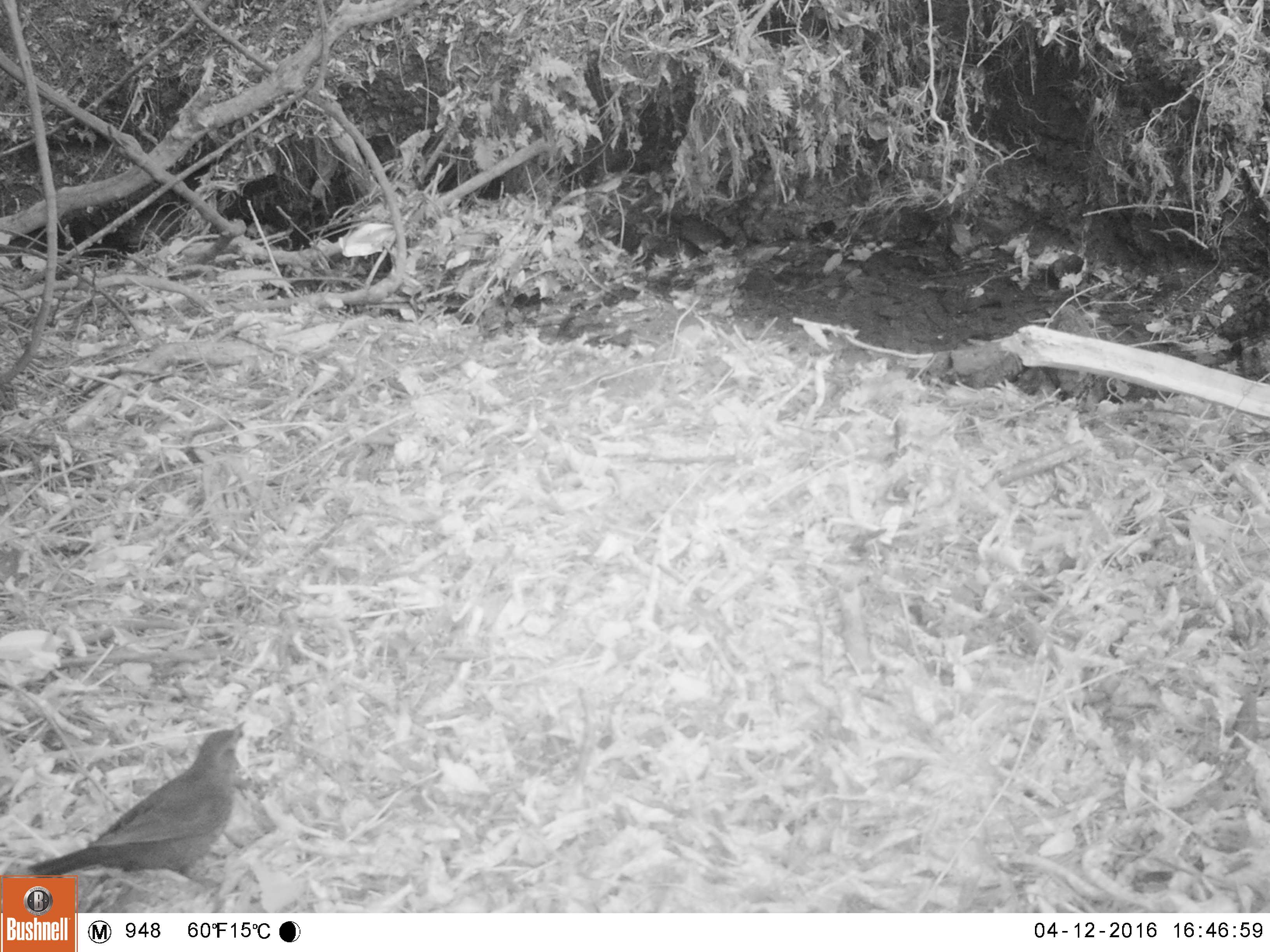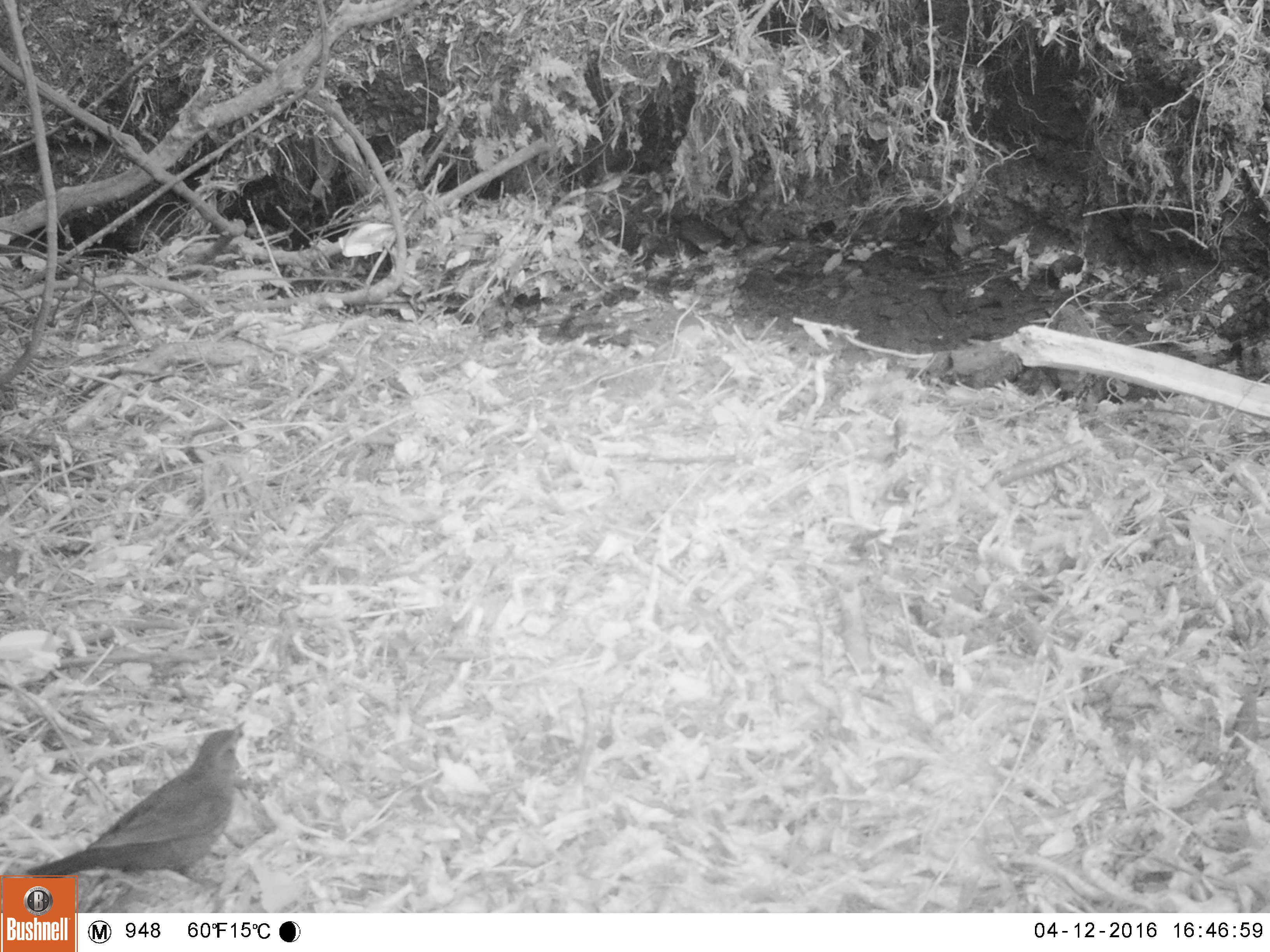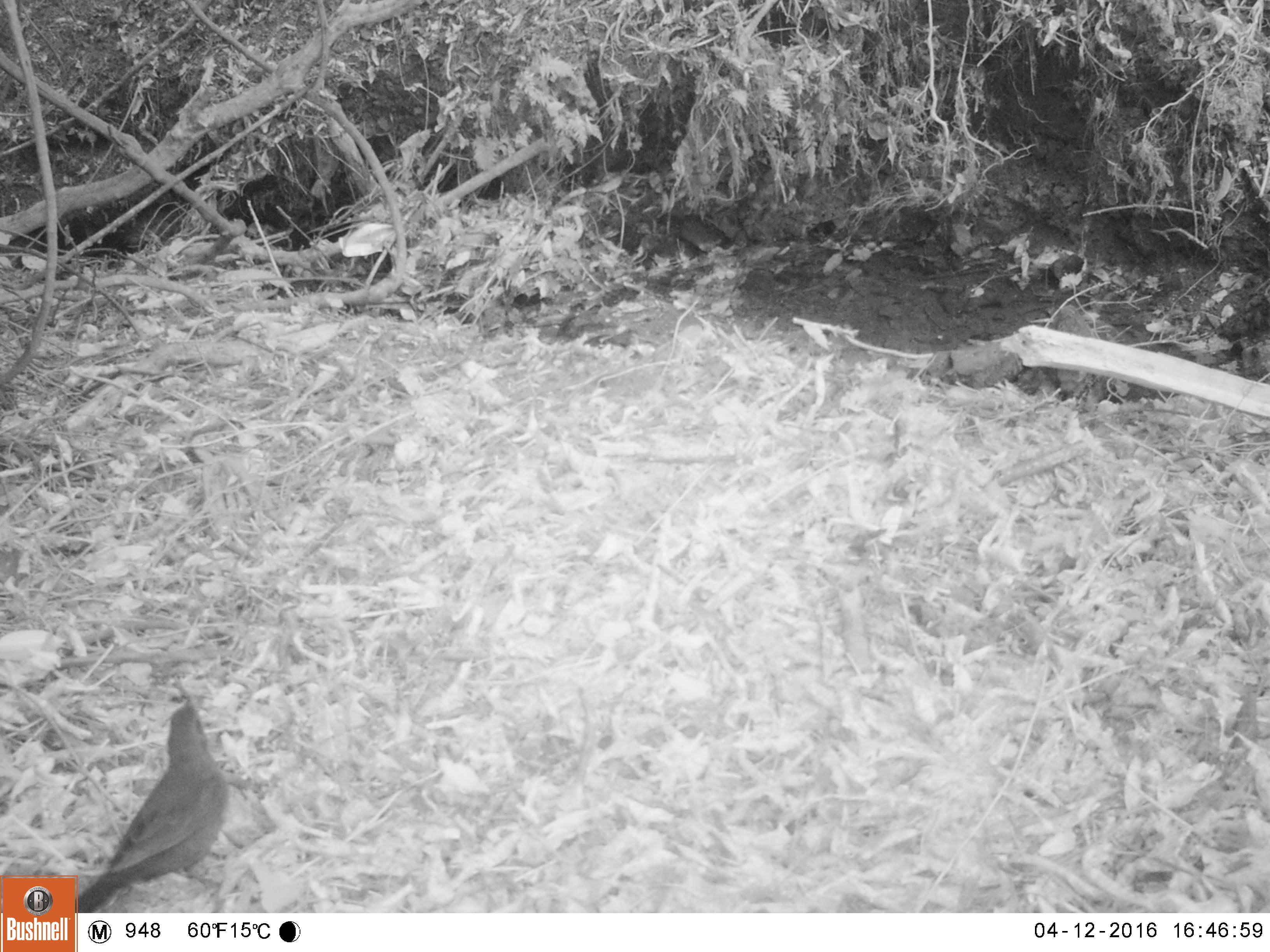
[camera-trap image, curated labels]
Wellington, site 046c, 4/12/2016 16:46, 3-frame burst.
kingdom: Animalia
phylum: Chordata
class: Aves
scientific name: Aves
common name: bird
Bird (Aves).